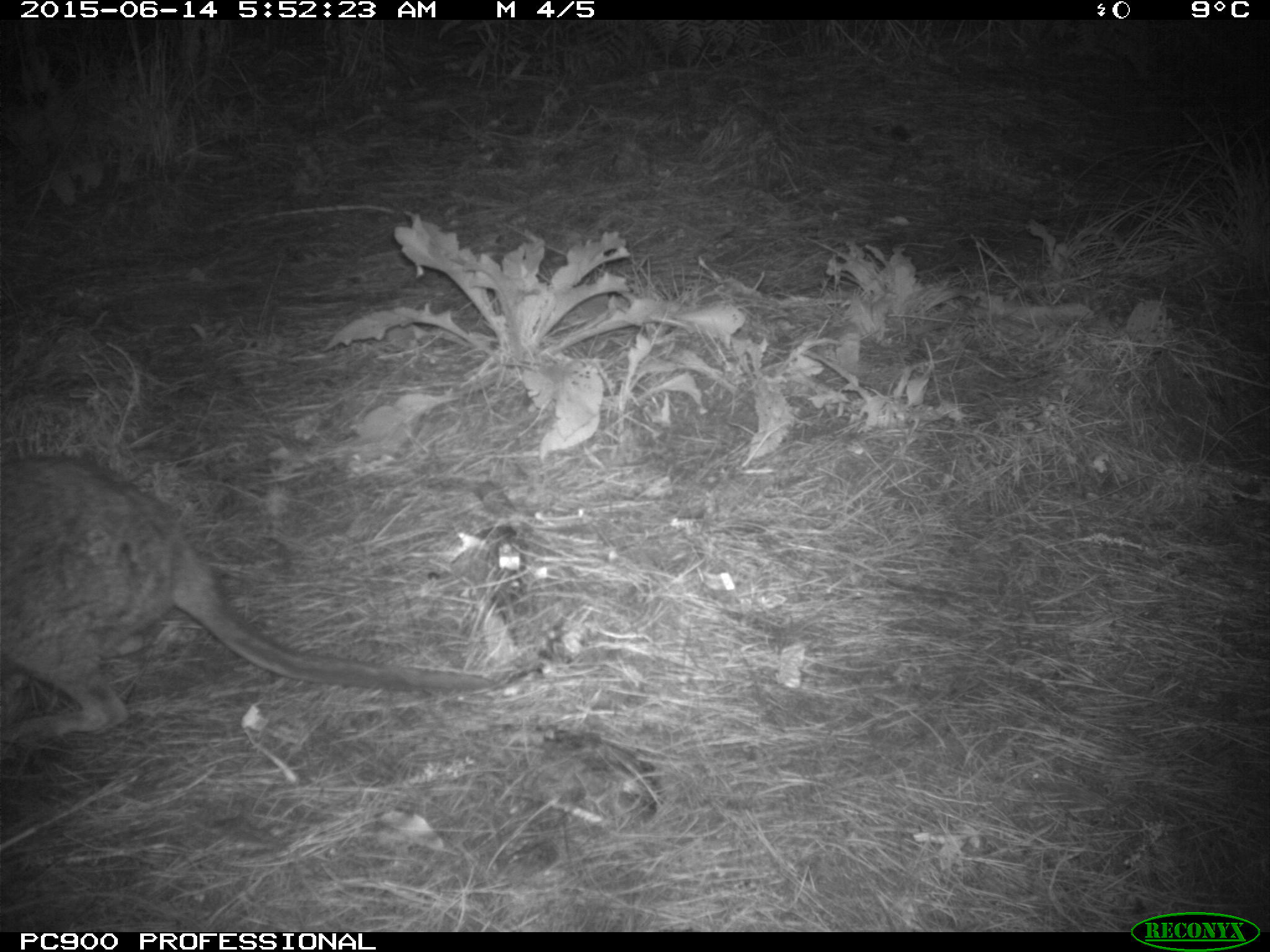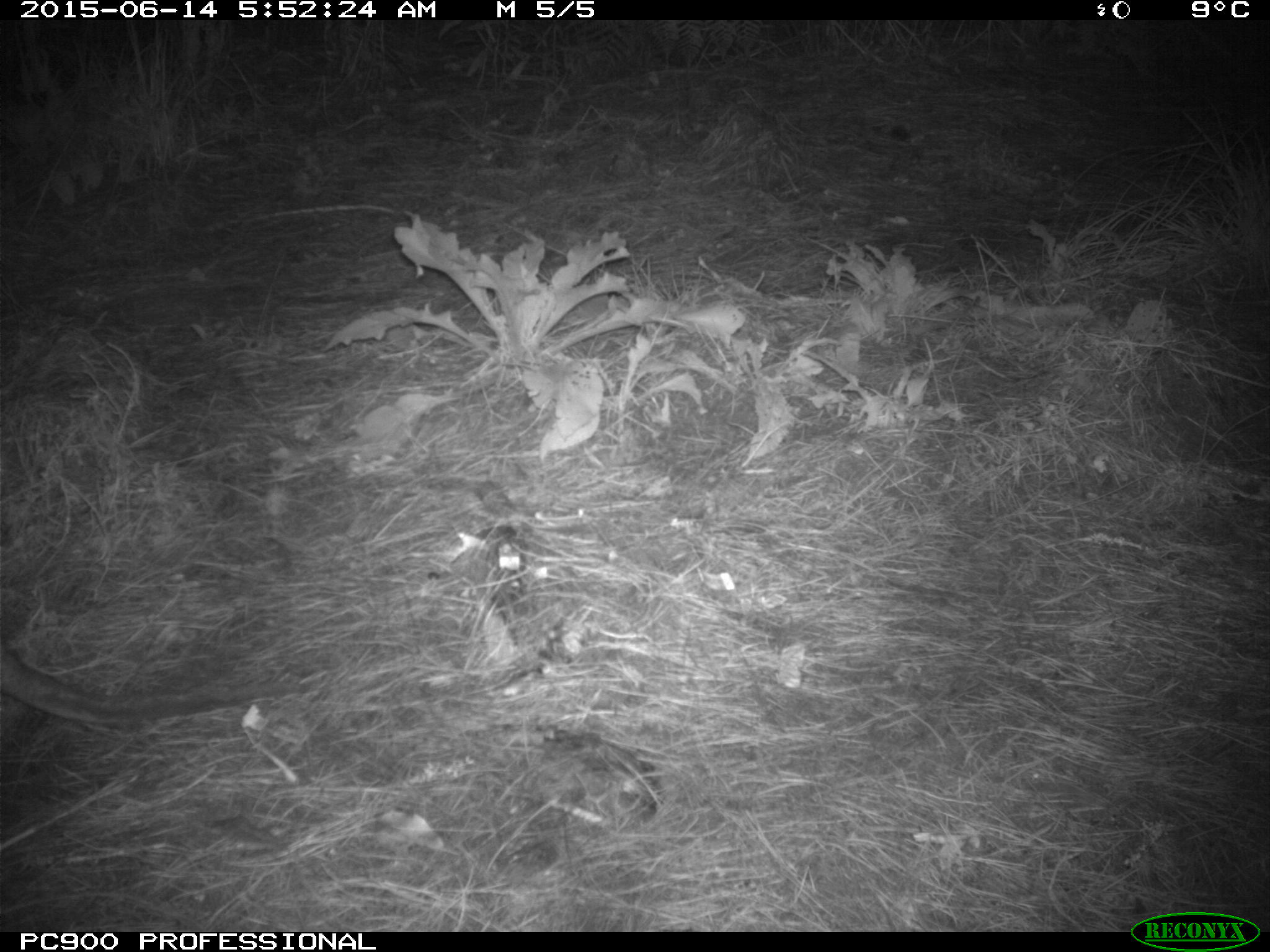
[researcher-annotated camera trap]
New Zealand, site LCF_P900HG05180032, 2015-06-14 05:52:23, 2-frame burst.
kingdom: Animalia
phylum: Chordata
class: Mammalia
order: Diprotodontia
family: Macropodidae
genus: Notamacropus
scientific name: Notamacropus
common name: wallaby